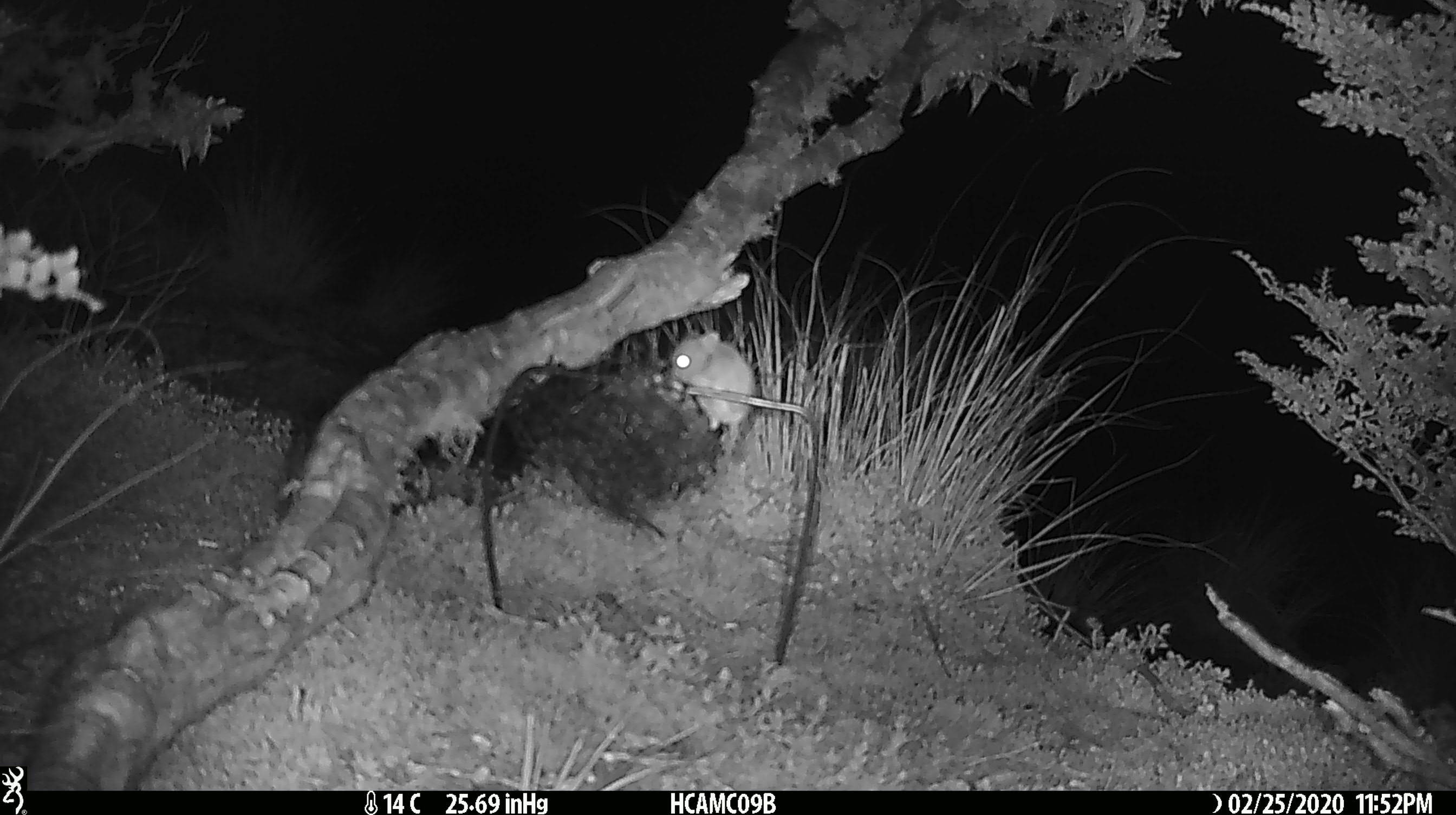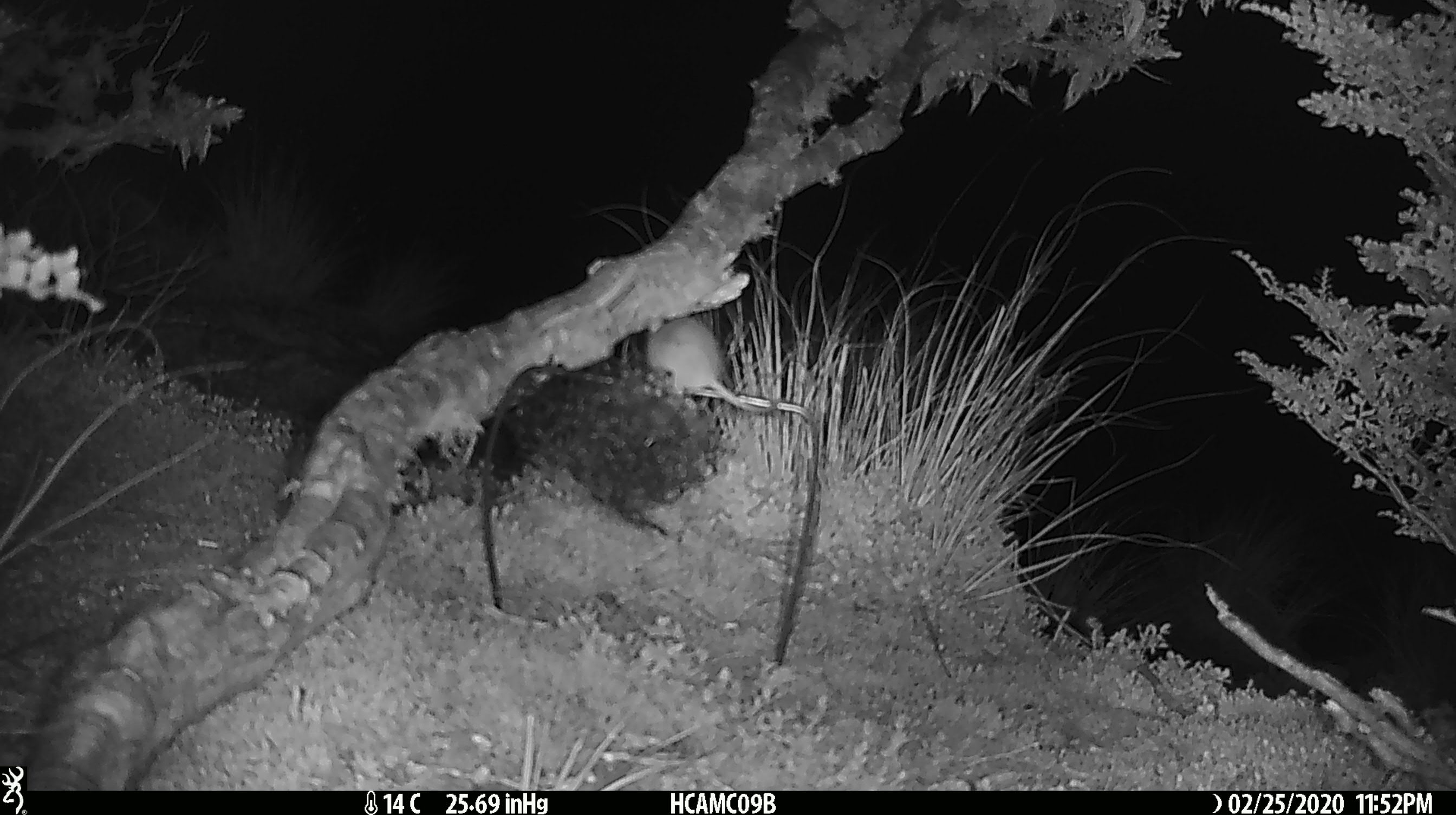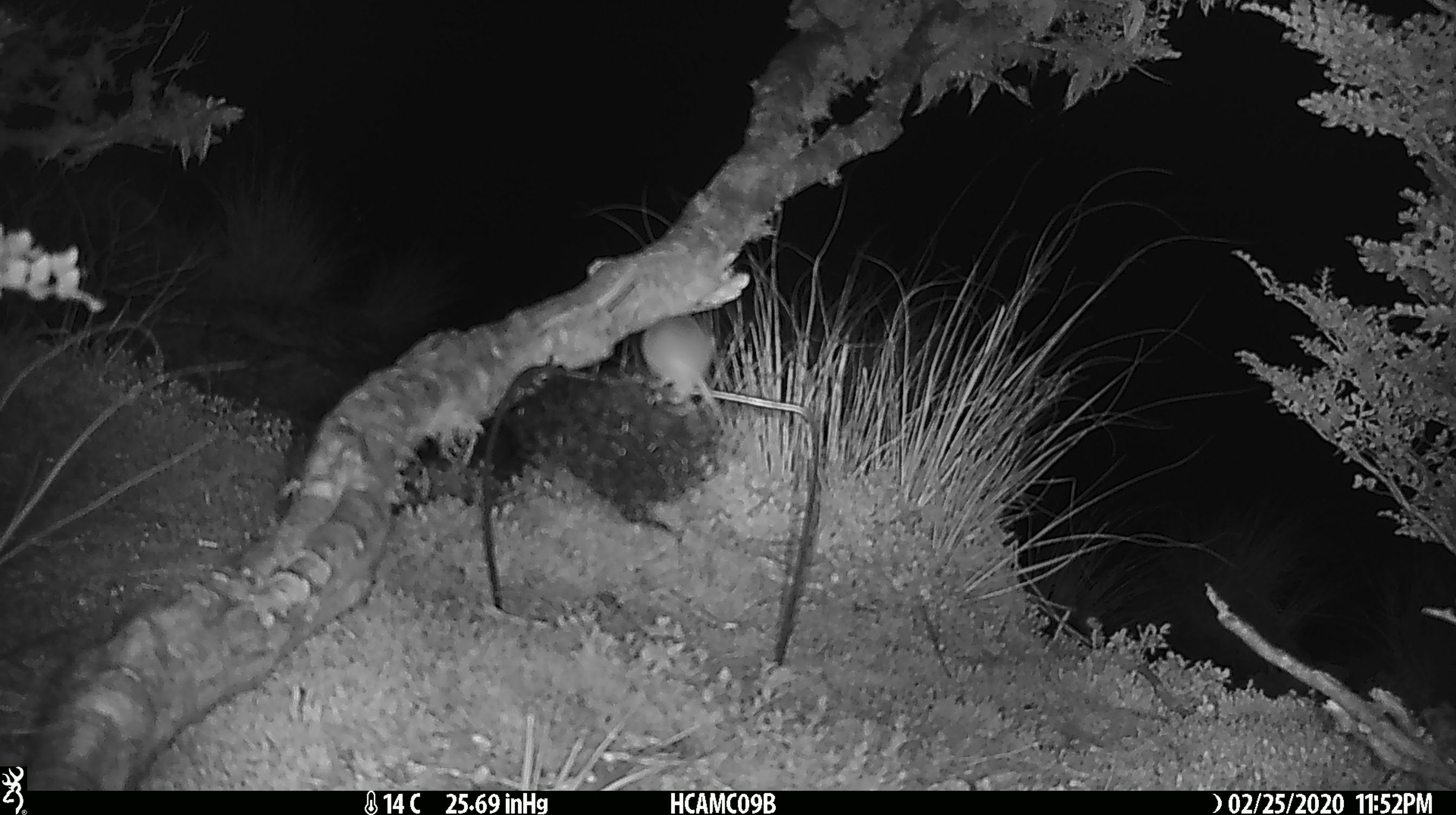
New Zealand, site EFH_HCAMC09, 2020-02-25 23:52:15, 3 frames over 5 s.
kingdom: Animalia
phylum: Chordata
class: Mammalia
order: Rodentia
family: Muridae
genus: Mus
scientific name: Mus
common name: mouse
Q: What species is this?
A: Mouse (Mus).